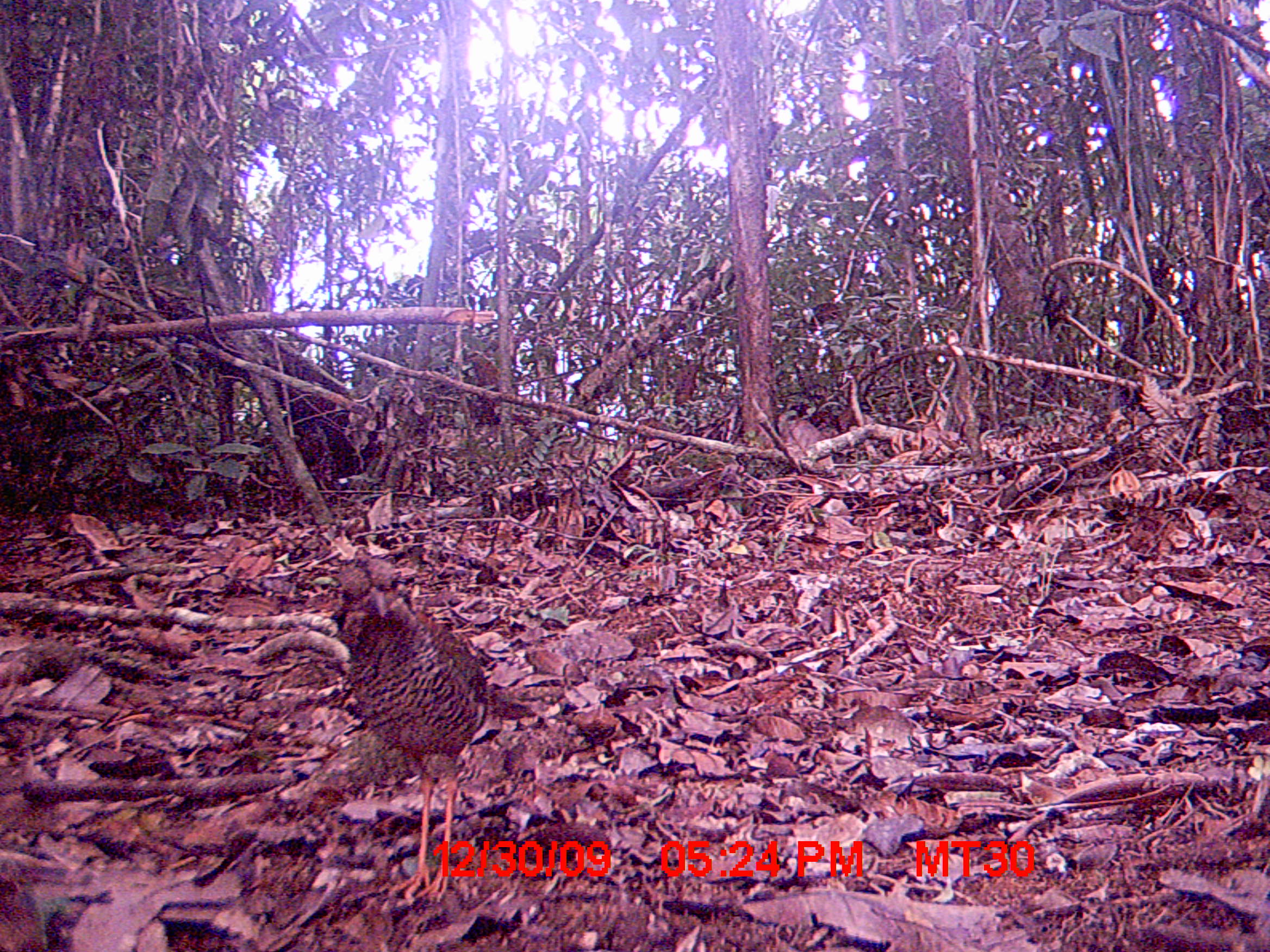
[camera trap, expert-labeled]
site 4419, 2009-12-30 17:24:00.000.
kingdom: Animalia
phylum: Chordata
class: Aves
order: Coraciiformes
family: Brachypteraciidae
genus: Brachypteracias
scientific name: Brachypteracias squamiger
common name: scaly ground roller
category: geobiastes squamiger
Geobiastes squamiger (scaly ground roller) (Brachypteracias squamiger), count 1.